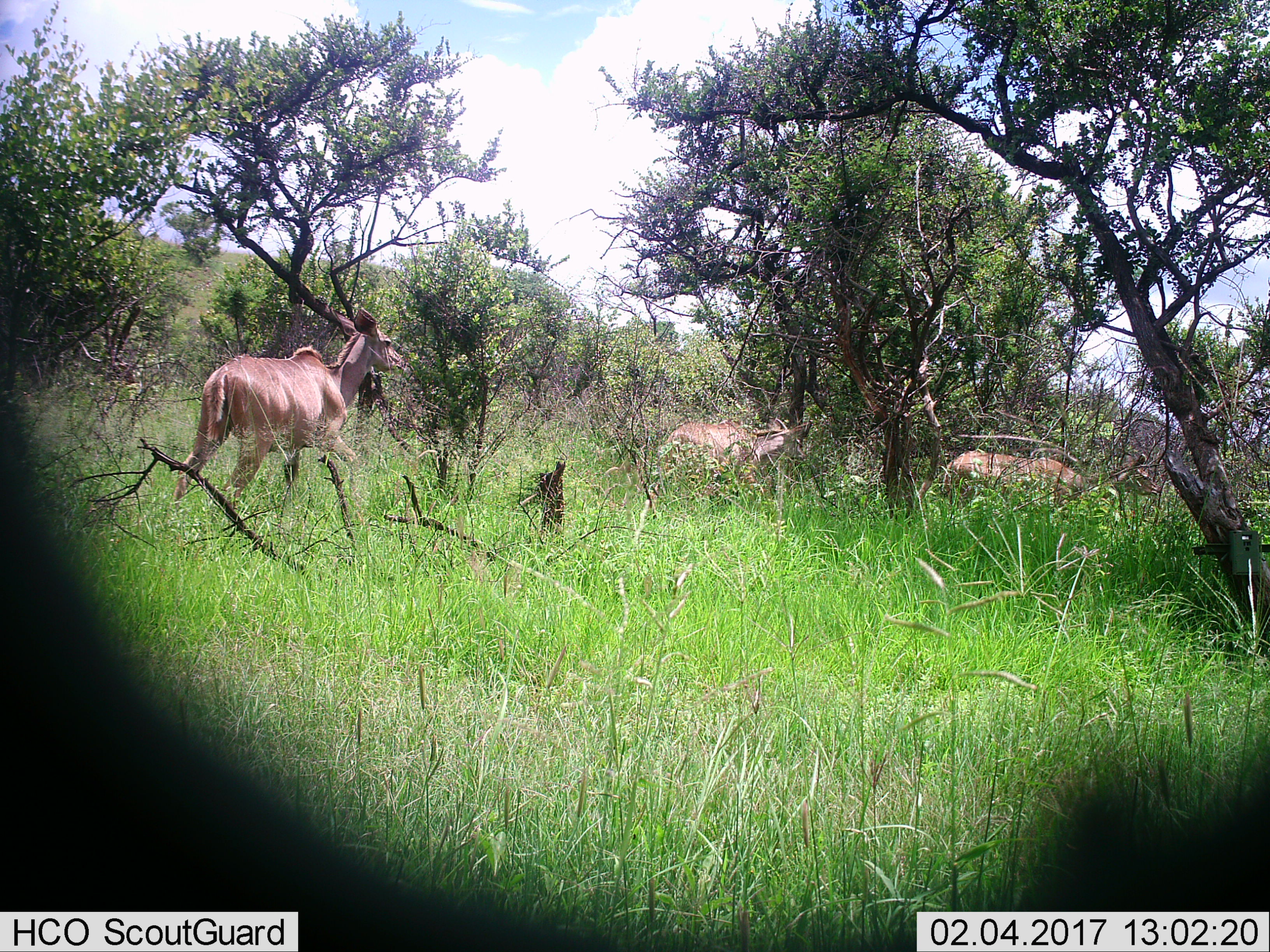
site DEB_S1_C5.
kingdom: Animalia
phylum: Chordata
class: Mammalia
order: Artiodactyla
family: Bovidae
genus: Tragelaphus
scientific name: Tragelaphus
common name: kudu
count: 3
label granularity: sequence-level